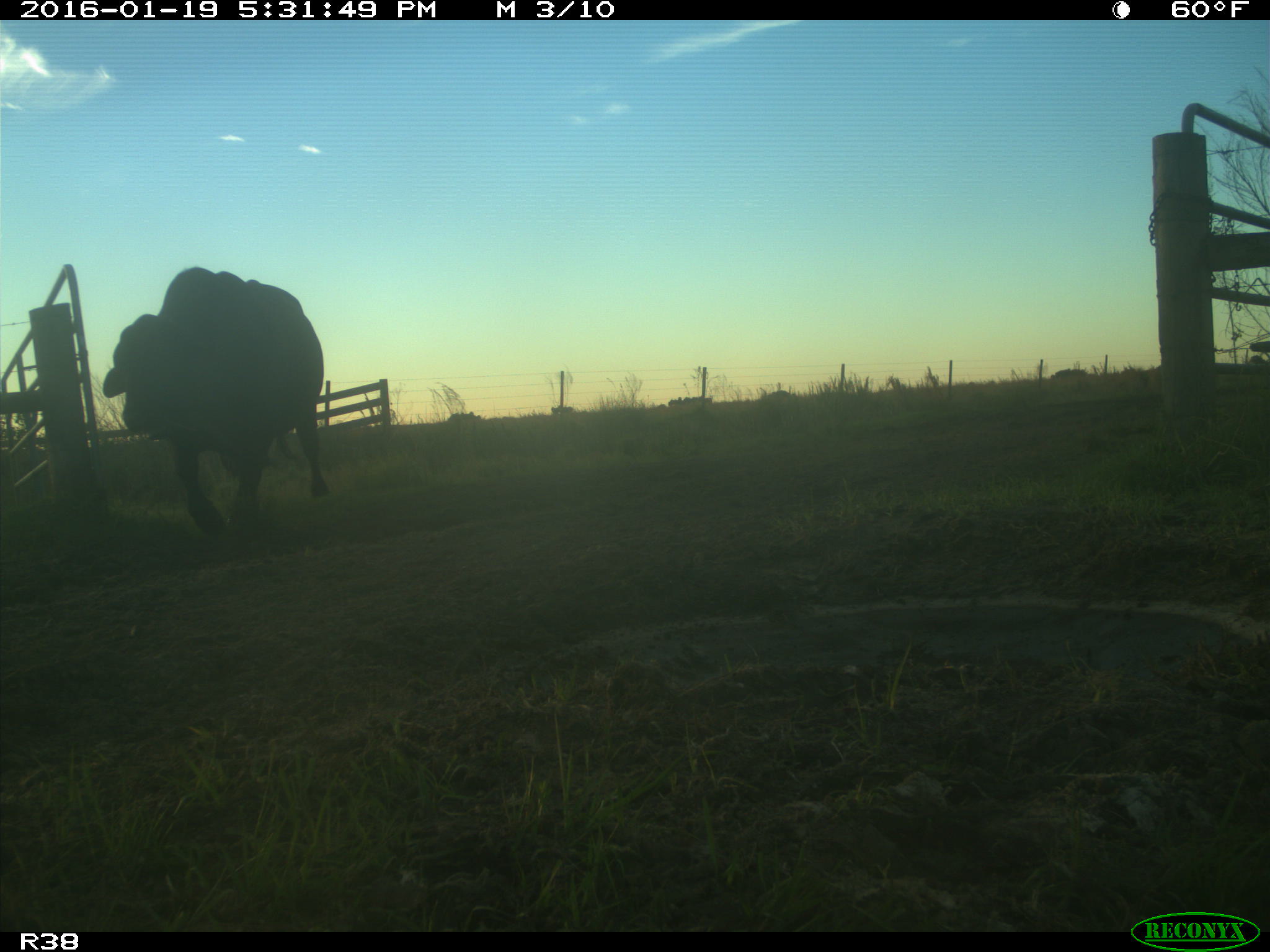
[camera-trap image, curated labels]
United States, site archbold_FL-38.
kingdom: Animalia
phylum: Chordata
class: Mammalia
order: Artiodactyla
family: Bovidae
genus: Bos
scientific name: Bos taurus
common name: domestic cow